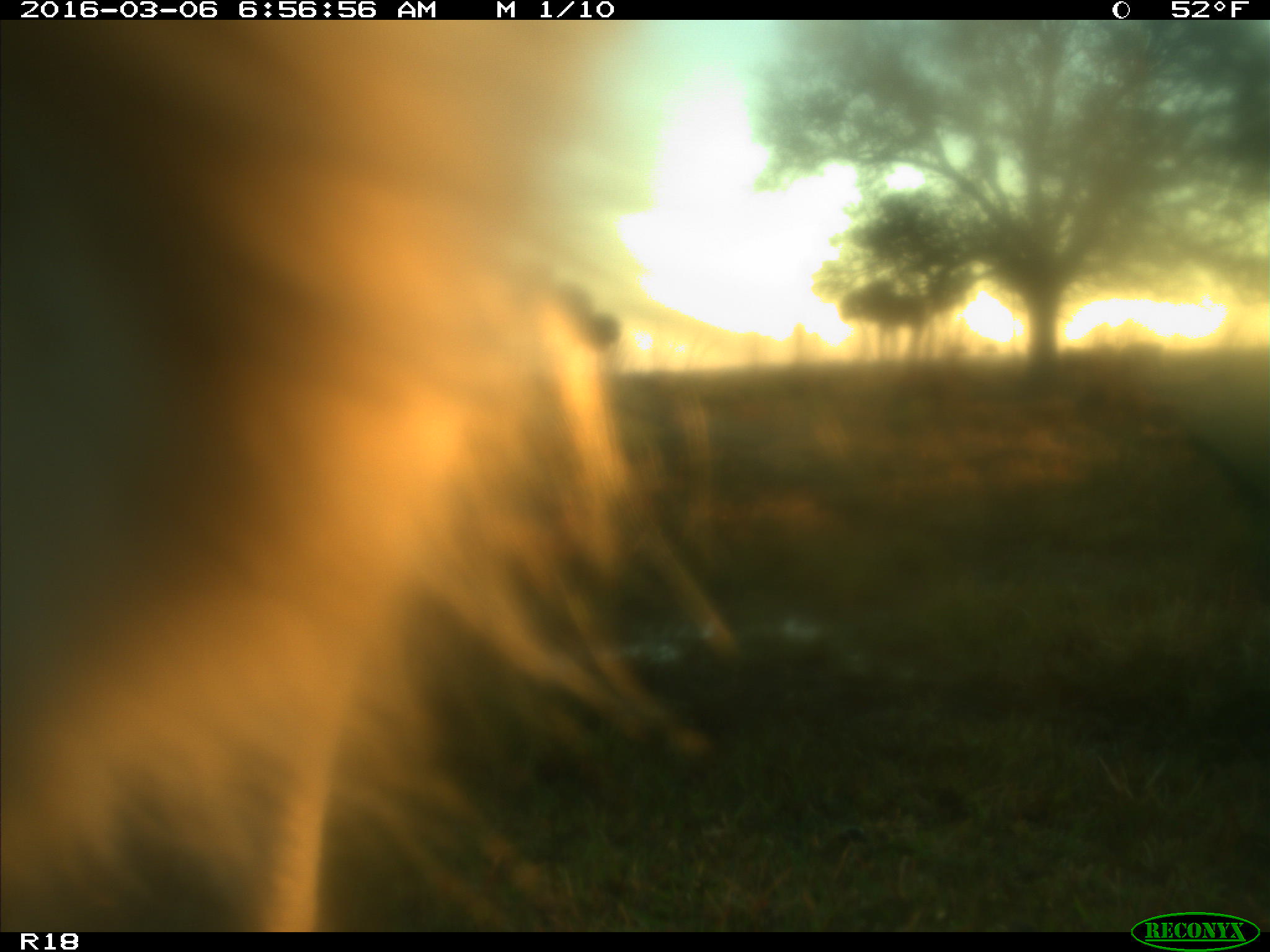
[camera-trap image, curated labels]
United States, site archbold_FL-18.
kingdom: Animalia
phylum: Chordata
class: Mammalia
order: Artiodactyla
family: Bovidae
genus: Bos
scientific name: Bos taurus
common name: domestic cow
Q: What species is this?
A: Bos taurus (domestic cow).